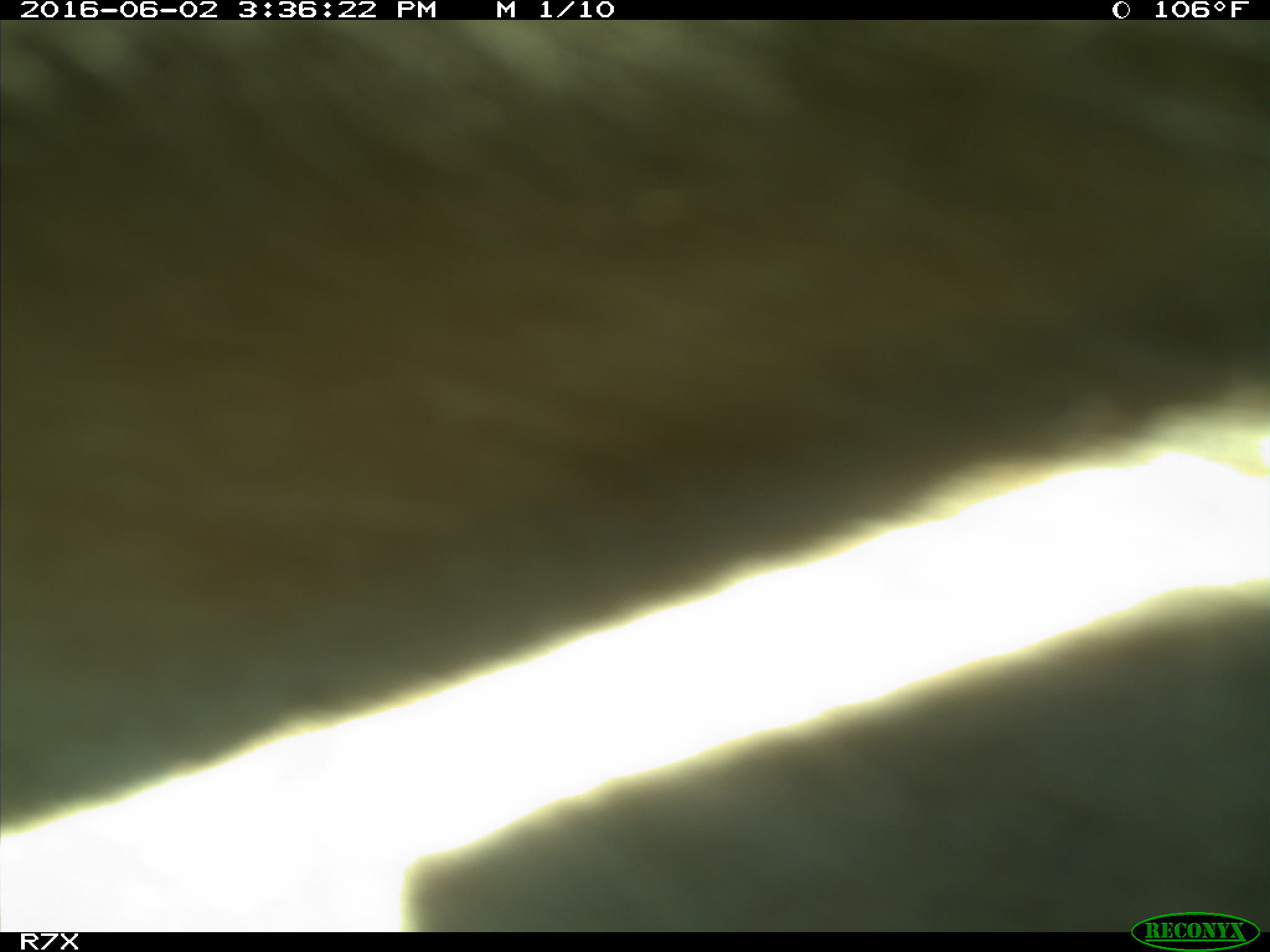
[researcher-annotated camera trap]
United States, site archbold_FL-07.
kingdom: Animalia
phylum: Chordata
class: Mammalia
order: Artiodactyla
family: Bovidae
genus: Bos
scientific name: Bos taurus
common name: domestic cow